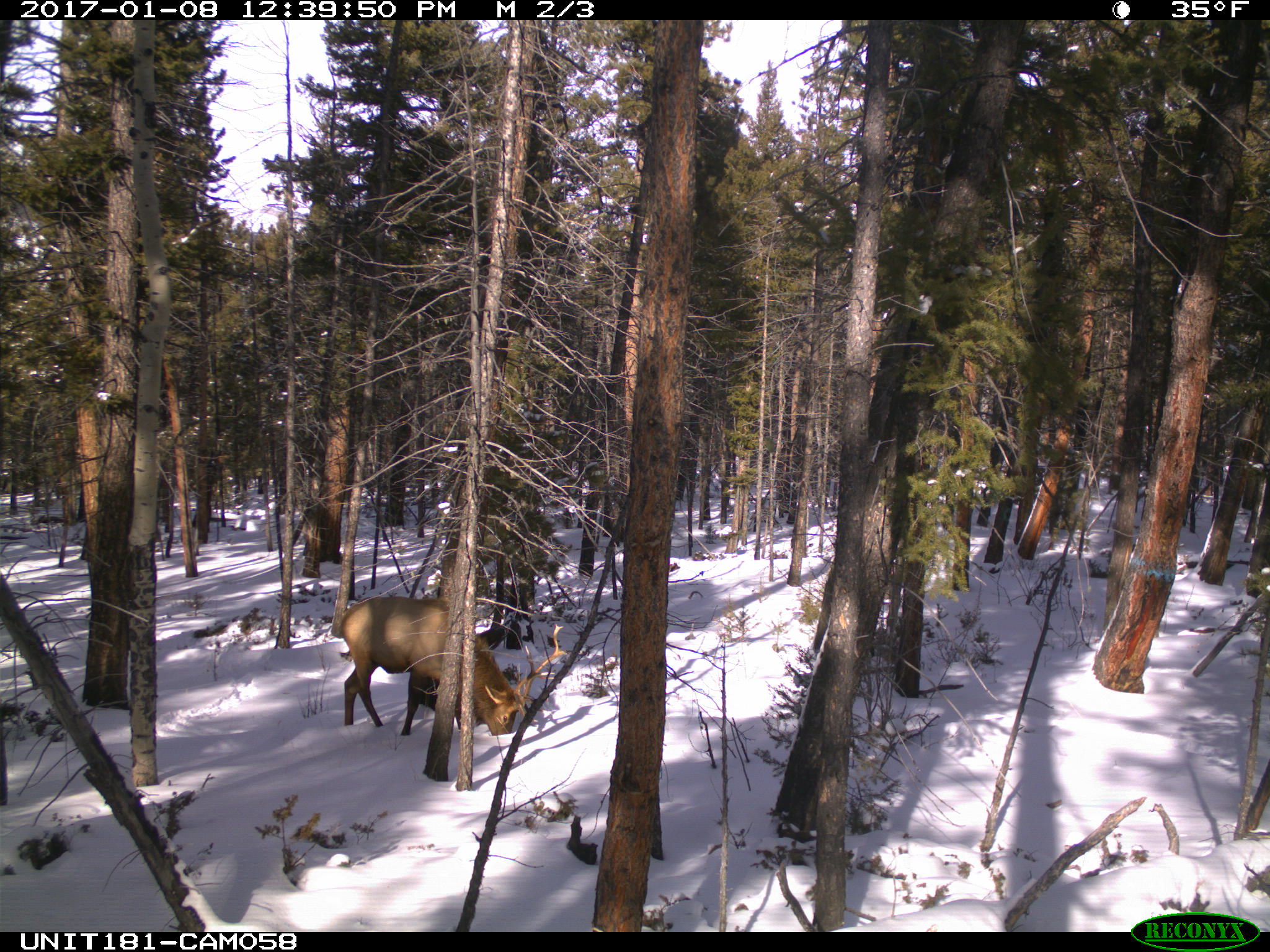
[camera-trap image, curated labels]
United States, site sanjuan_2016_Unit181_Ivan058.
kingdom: Animalia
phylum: Chordata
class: Mammalia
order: Artiodactyla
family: Cervidae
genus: Cervus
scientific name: Cervus elaphus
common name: red deer